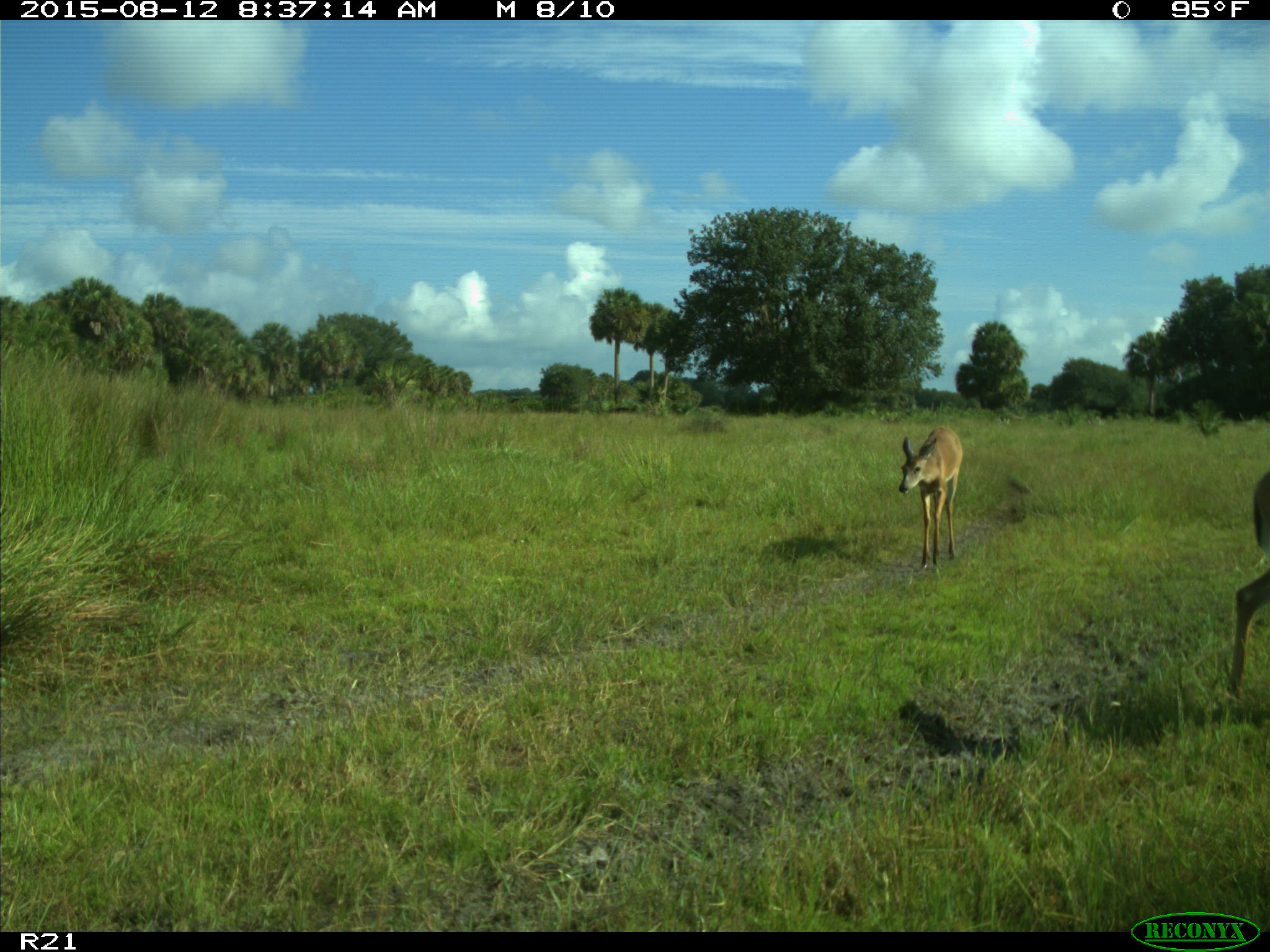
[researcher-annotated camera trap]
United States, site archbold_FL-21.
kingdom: Animalia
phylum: Chordata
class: Mammalia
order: Artiodactyla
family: Cervidae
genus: Odocoileus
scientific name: Odocoileus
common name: deer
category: unidentified deer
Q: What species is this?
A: Unidentified deer (deer) (Odocoileus).